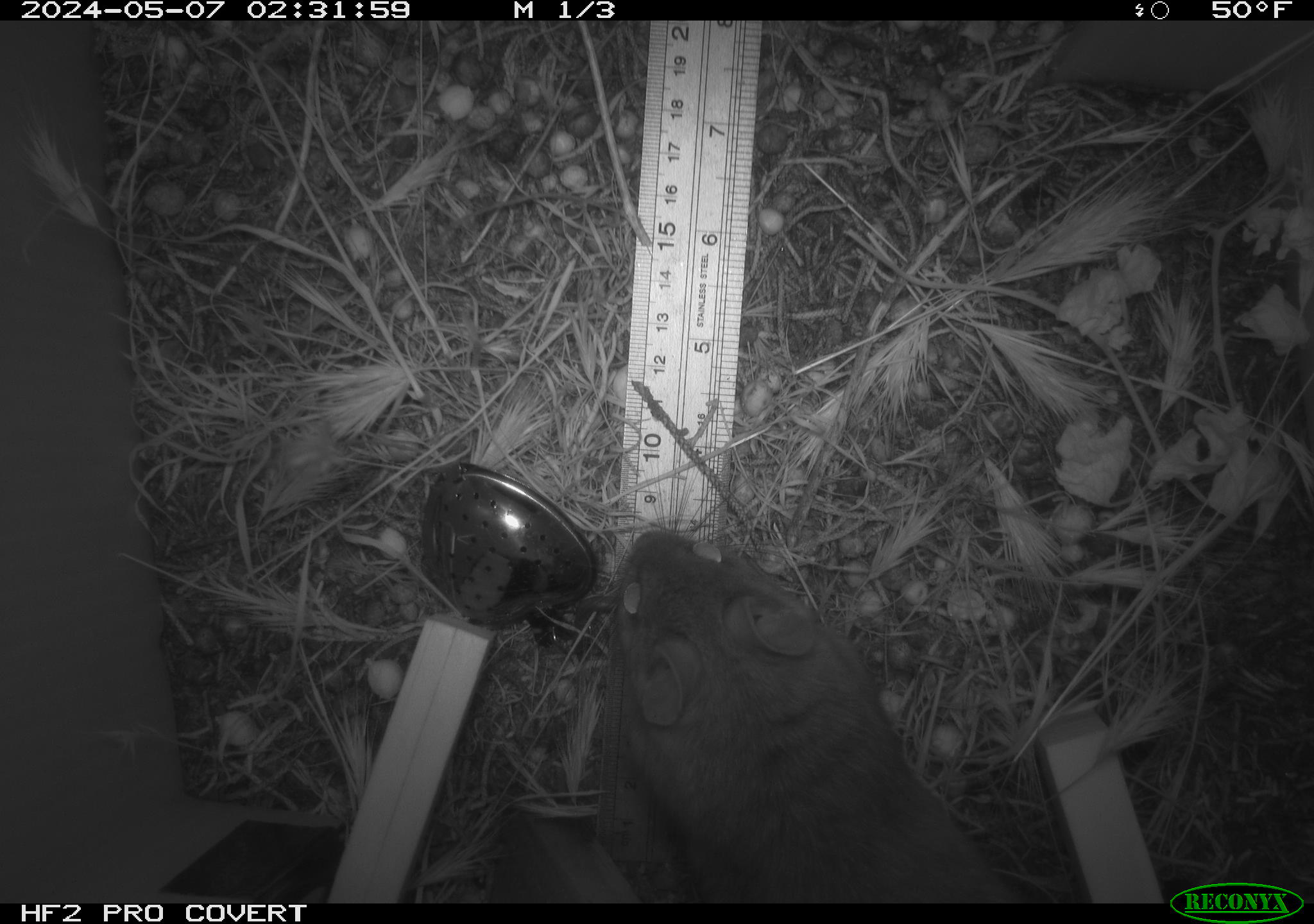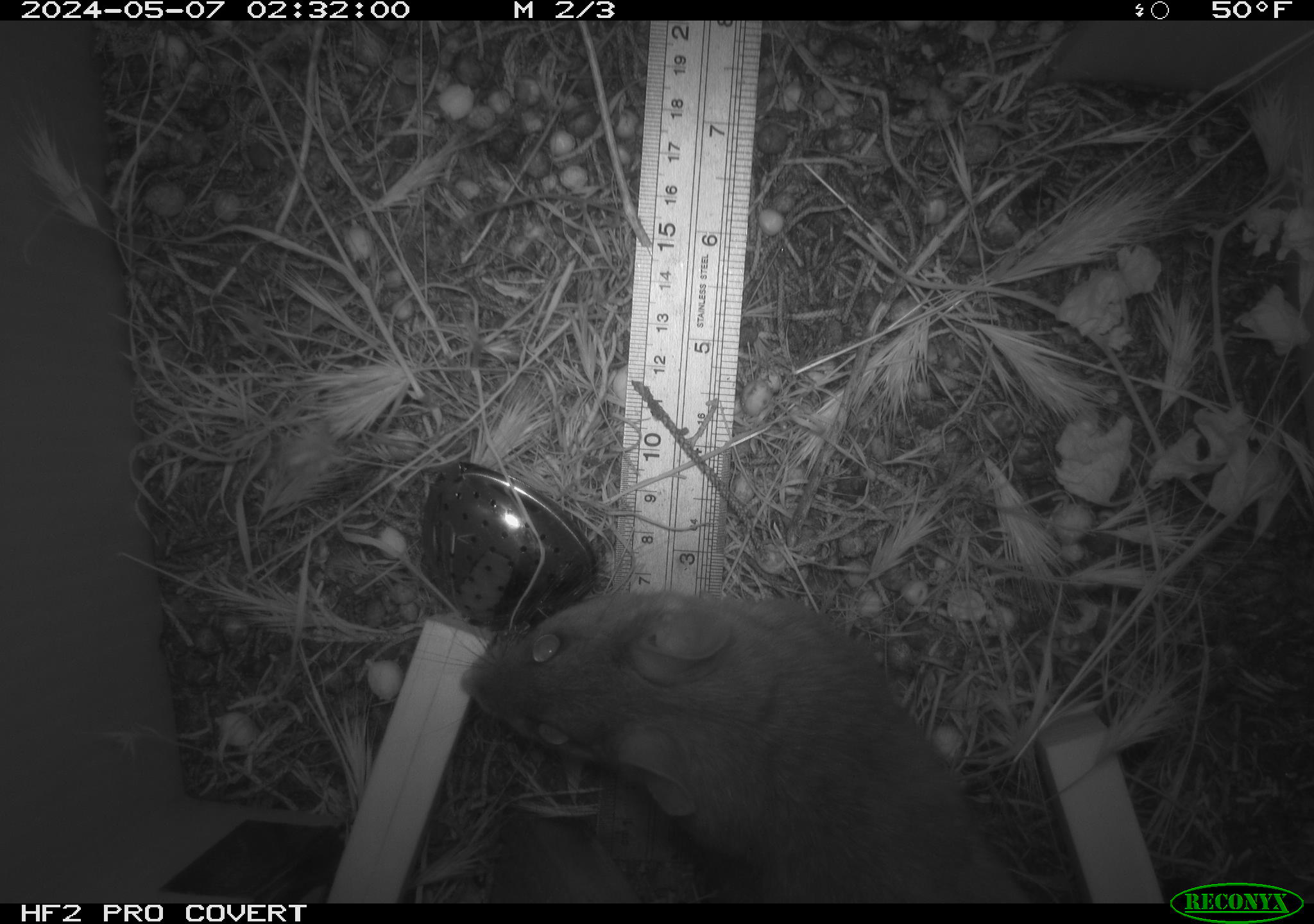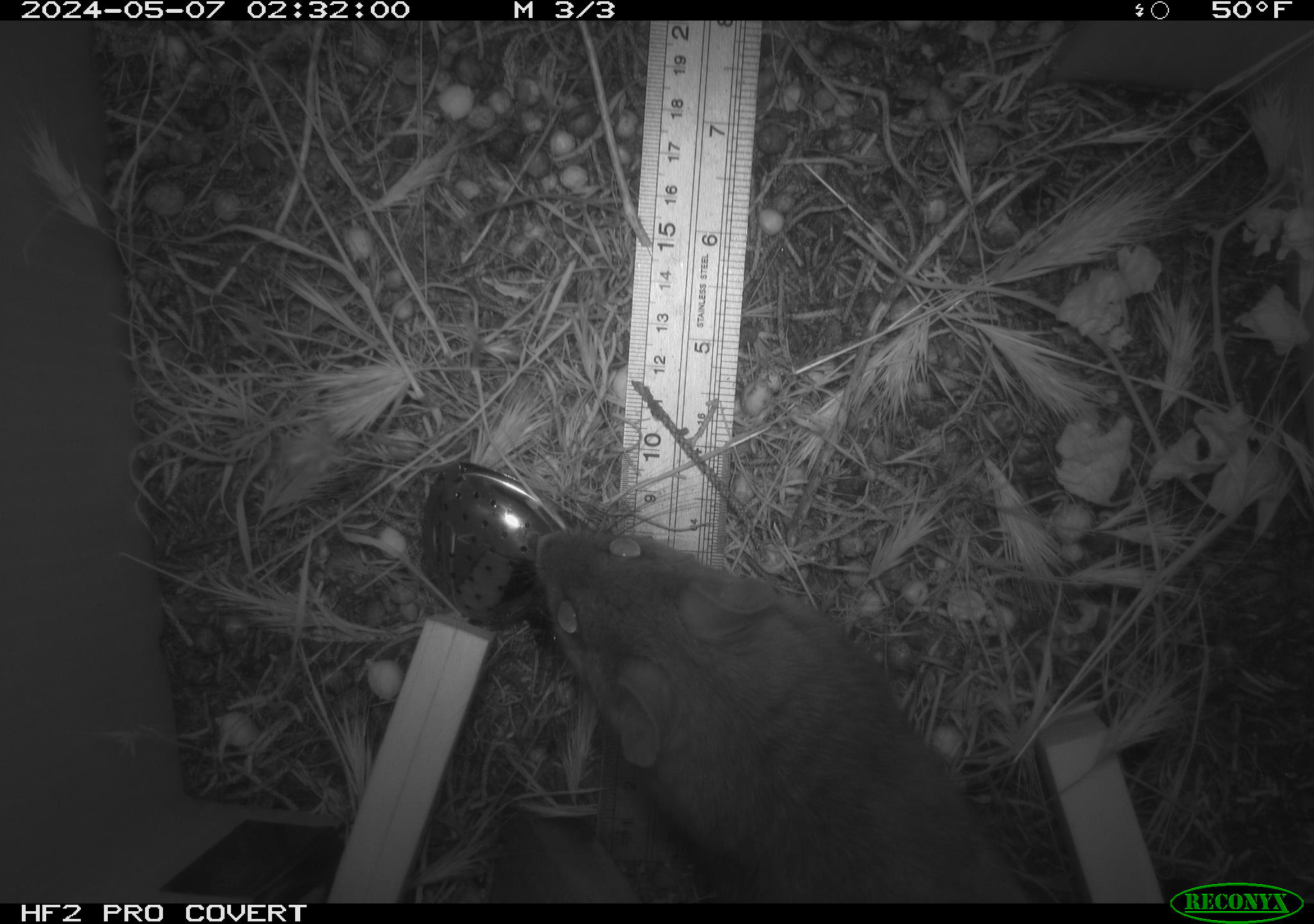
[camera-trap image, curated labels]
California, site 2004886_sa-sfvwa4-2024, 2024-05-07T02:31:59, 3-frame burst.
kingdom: Animalia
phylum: Chordata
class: Mammalia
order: Rodentia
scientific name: Rodentia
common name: mouse species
Mouse species (Rodentia).